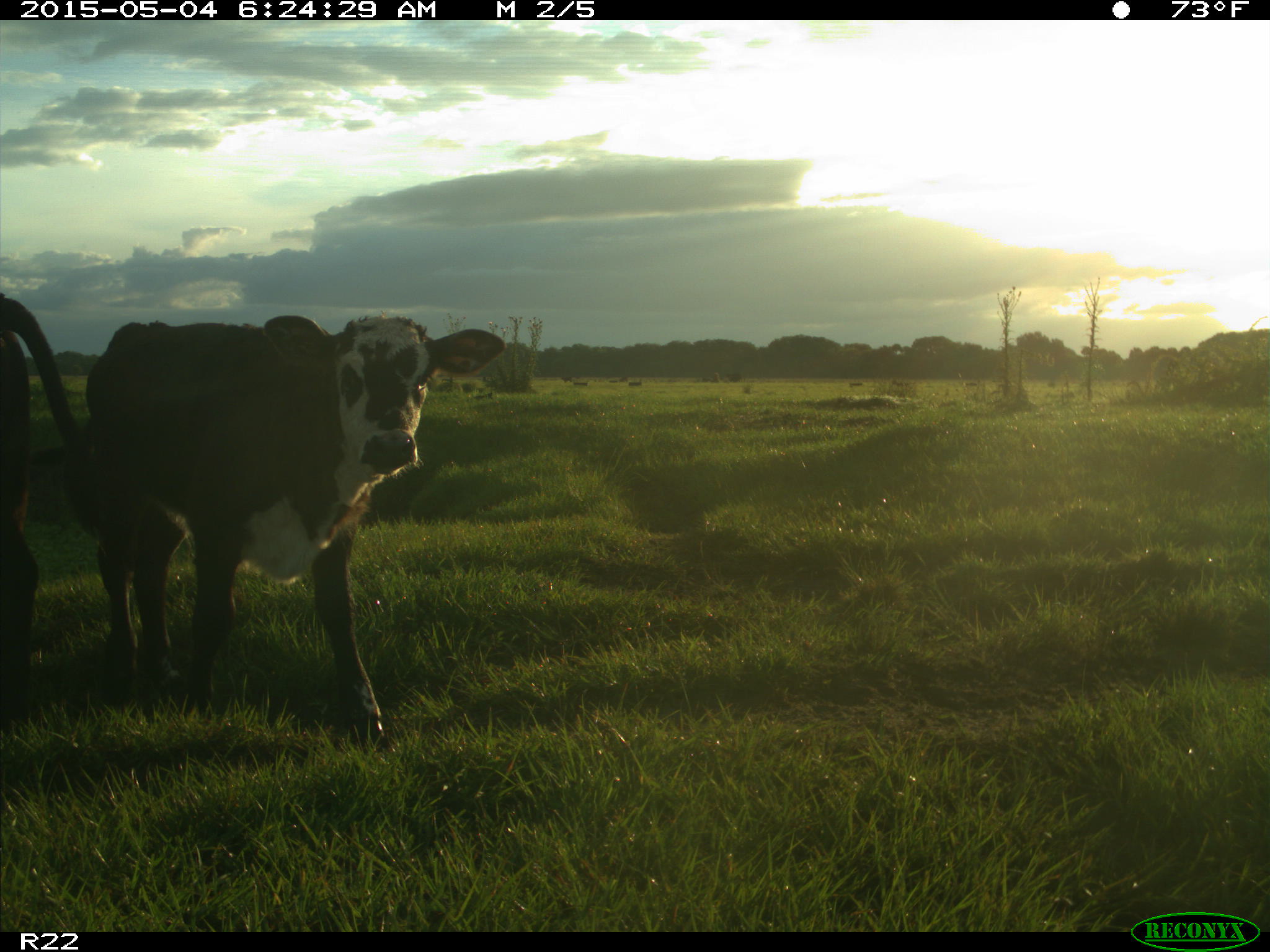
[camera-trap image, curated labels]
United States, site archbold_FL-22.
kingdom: Animalia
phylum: Chordata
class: Mammalia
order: Artiodactyla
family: Bovidae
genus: Bos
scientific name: Bos taurus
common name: domestic cow